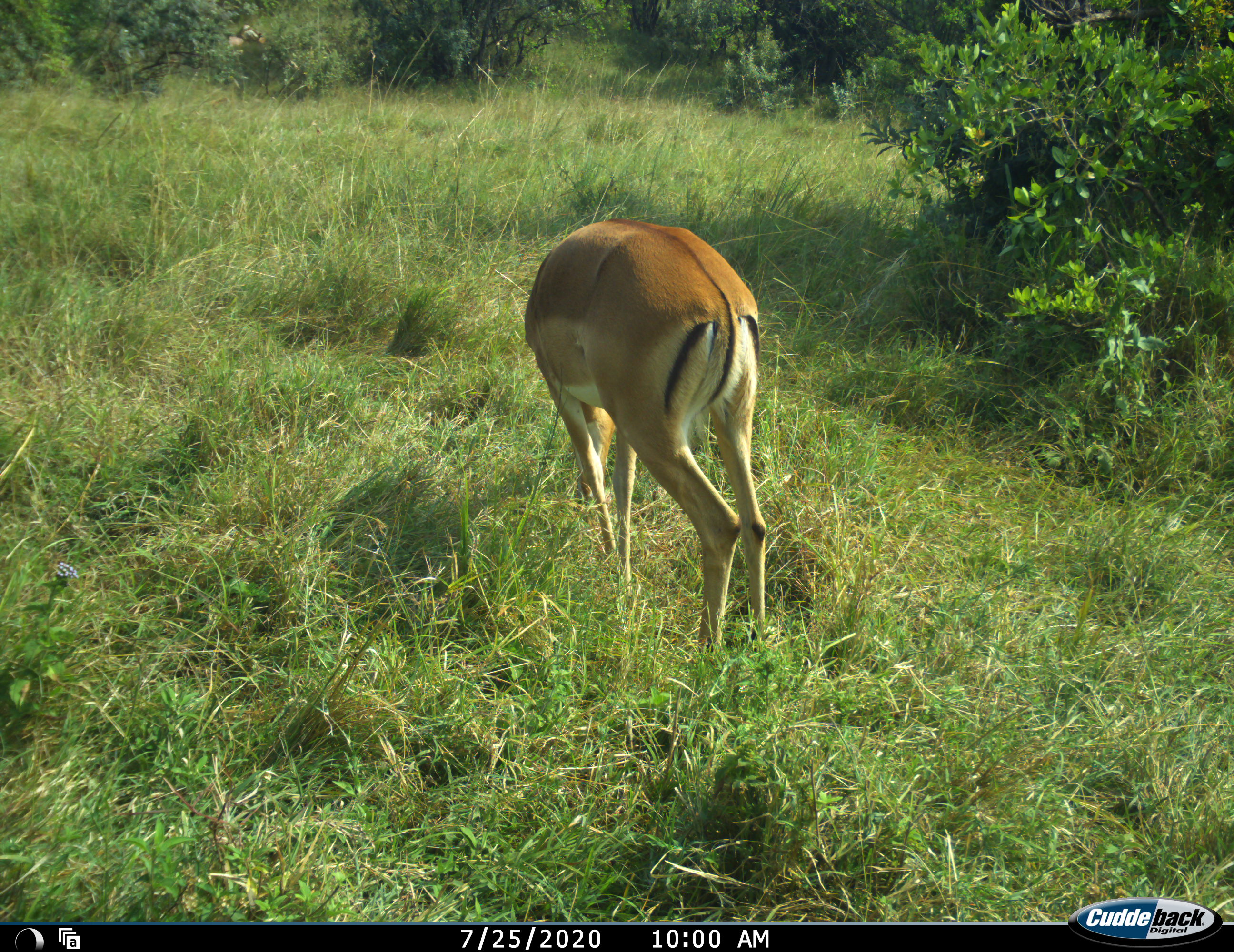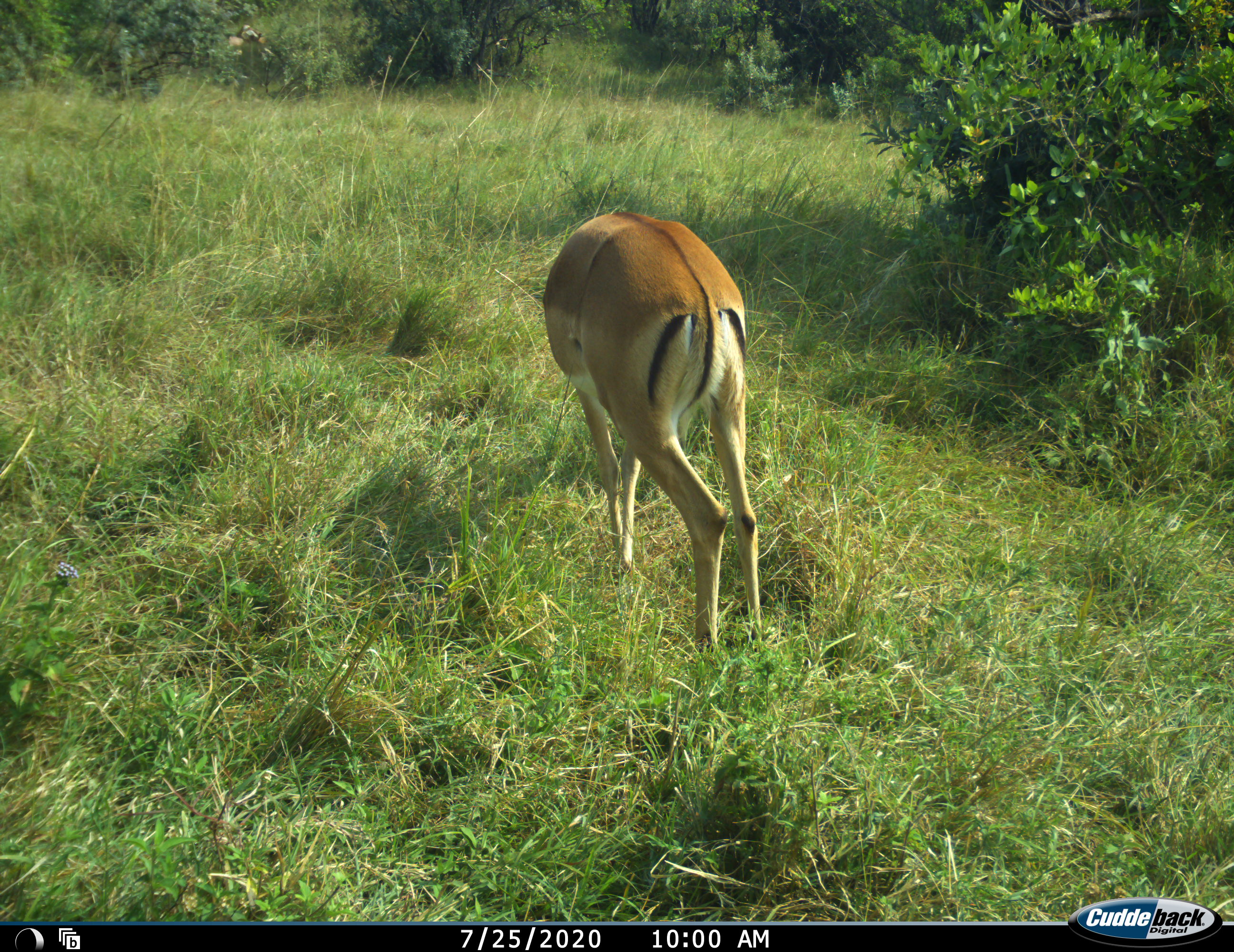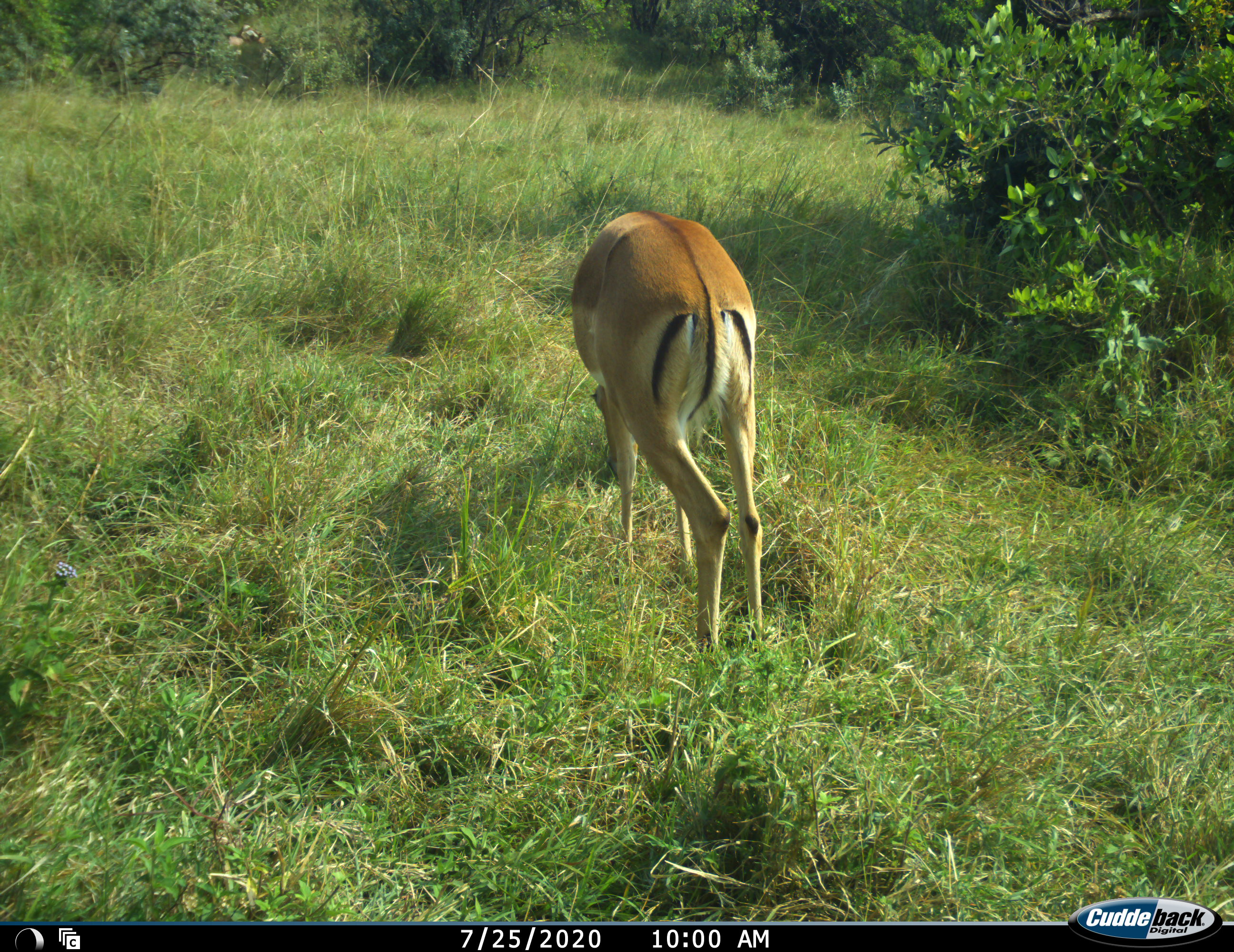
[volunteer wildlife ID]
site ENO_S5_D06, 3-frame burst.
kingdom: Animalia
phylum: Chordata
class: Mammalia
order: Artiodactyla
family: Bovidae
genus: Aepyceros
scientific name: Aepyceros melampus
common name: impala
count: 1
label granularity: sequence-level